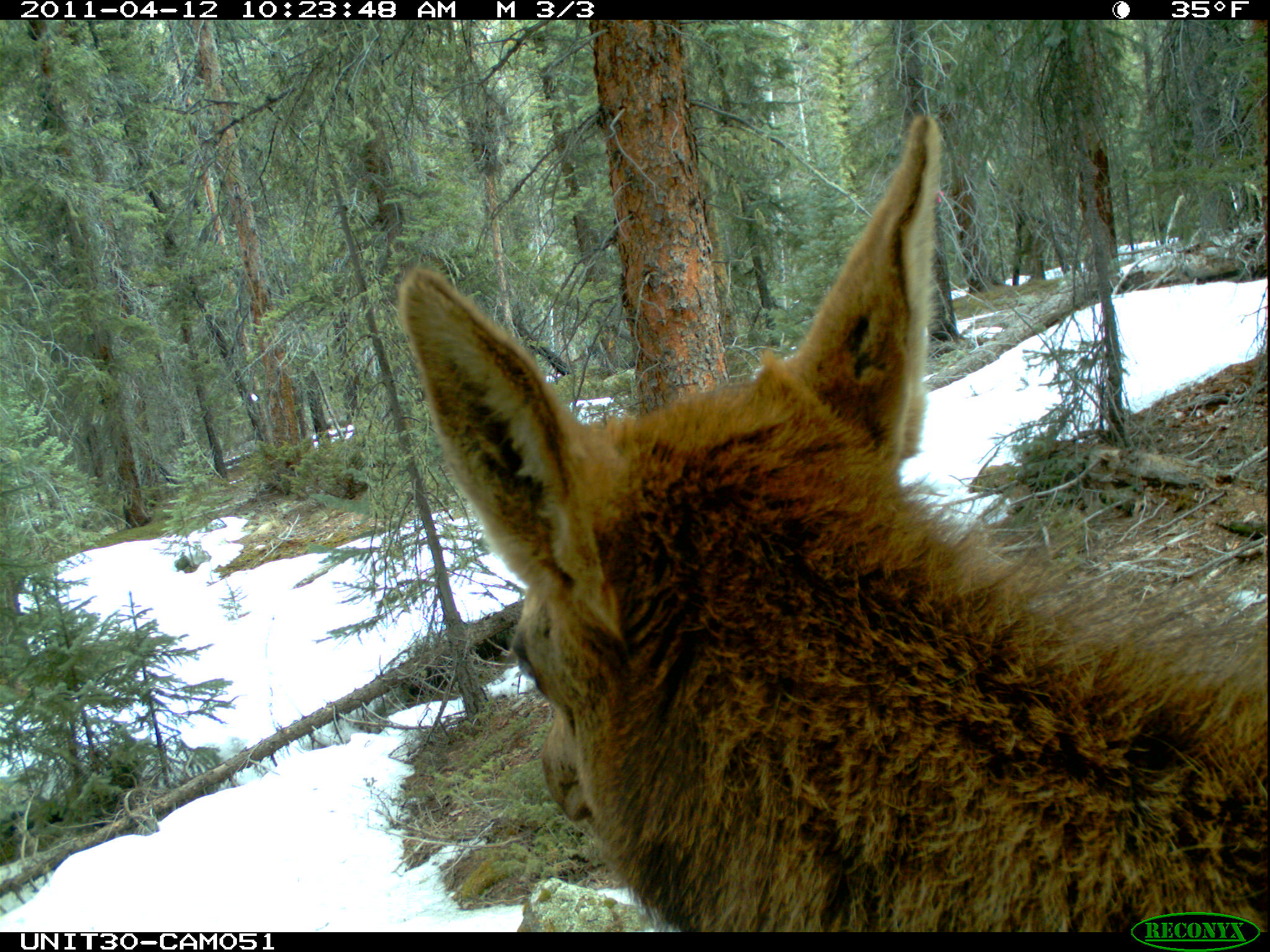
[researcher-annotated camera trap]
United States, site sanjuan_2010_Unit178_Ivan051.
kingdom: Animalia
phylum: Chordata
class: Mammalia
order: Artiodactyla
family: Cervidae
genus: Cervus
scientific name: Cervus elaphus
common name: red deer